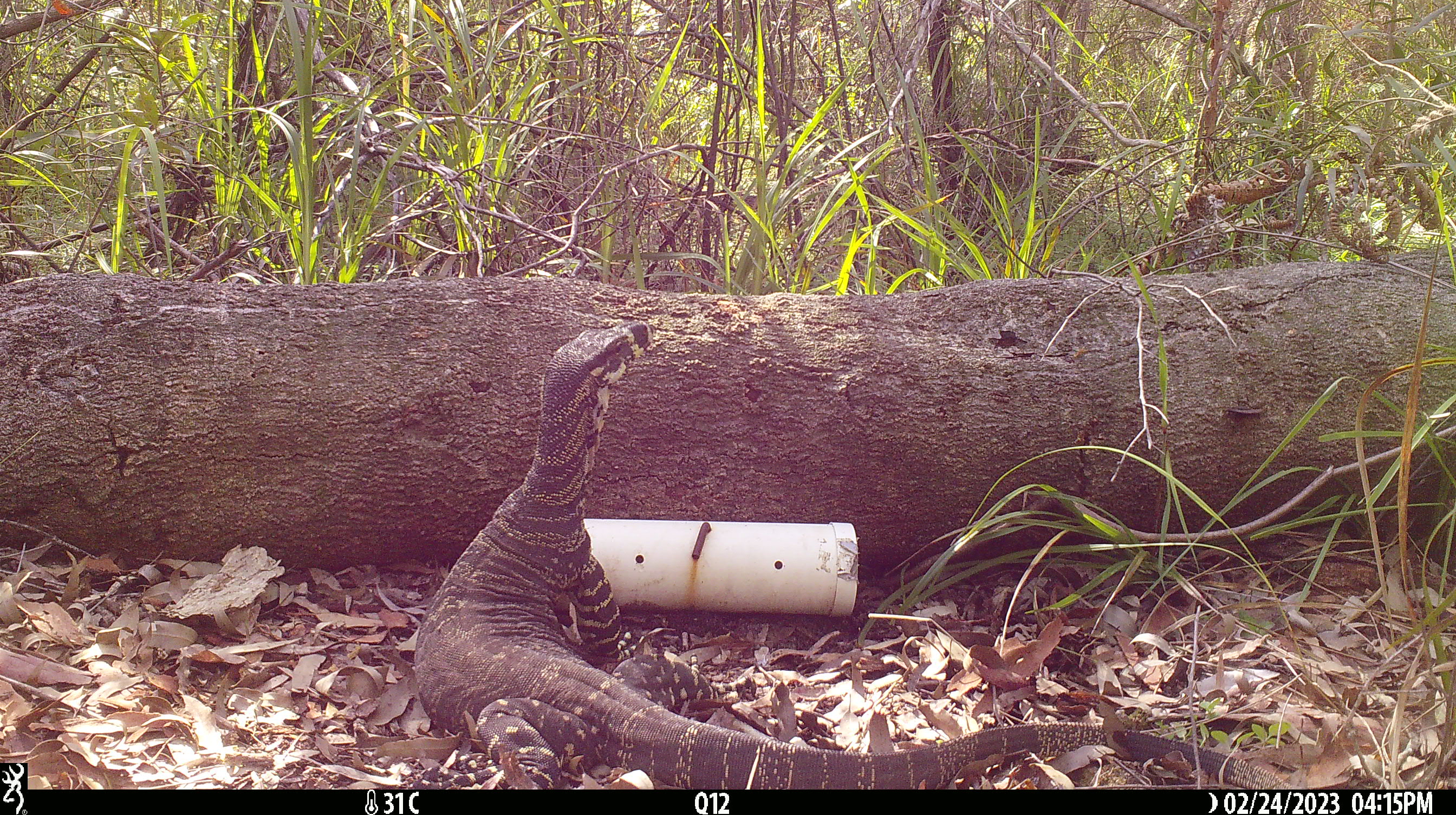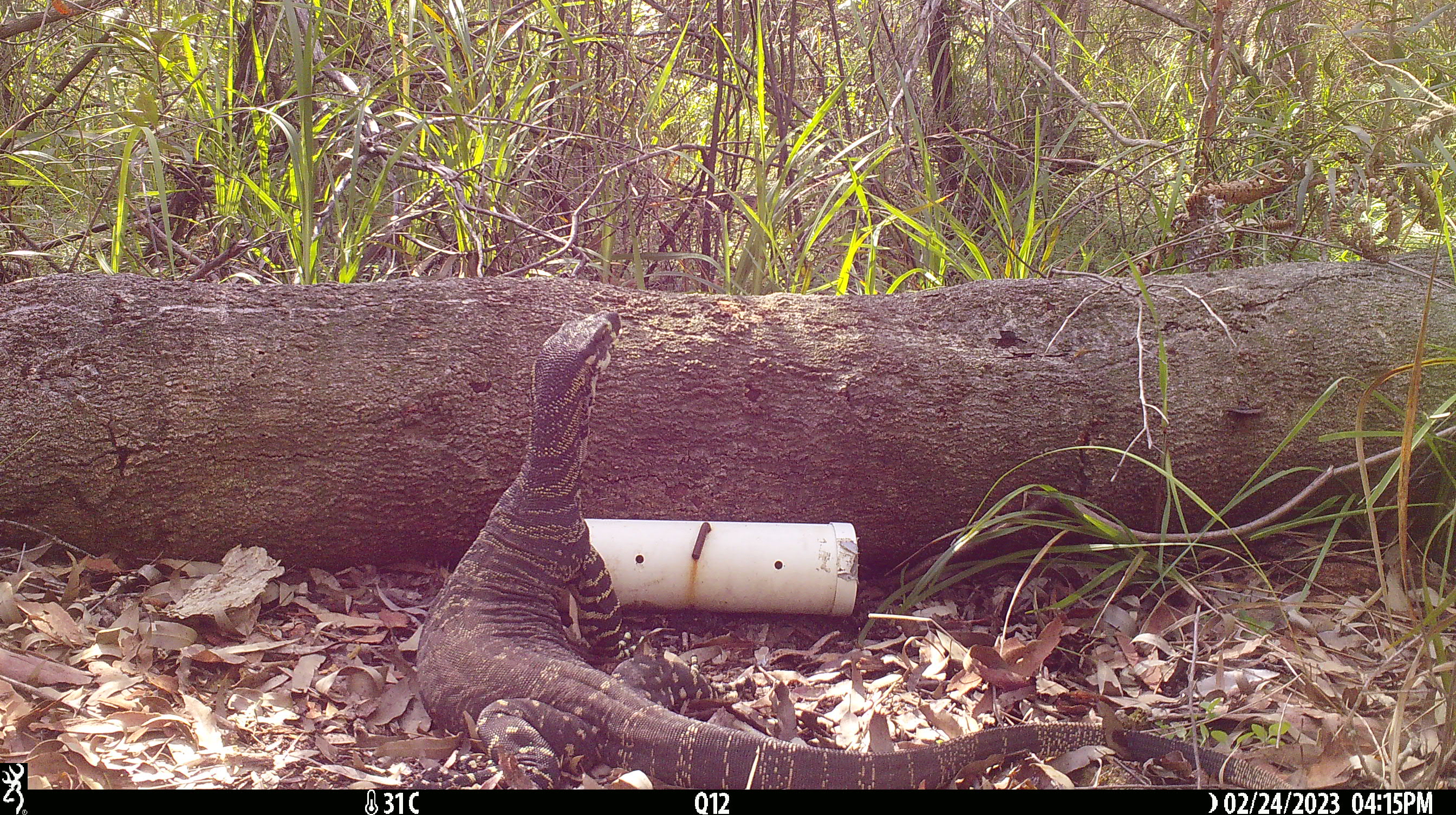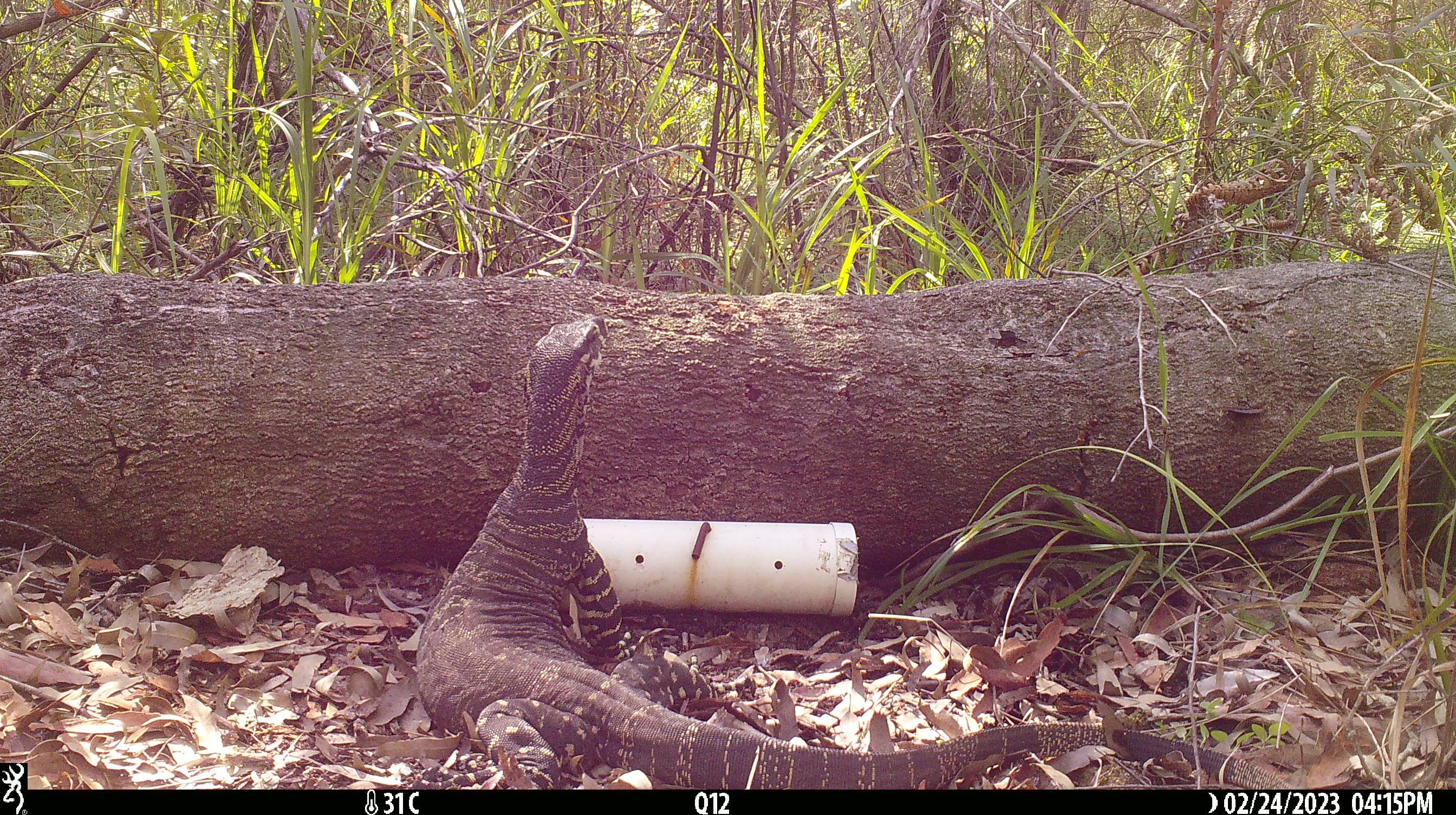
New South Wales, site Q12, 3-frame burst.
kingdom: Animalia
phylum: Chordata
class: Reptilia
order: Squamata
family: Varanidae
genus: Varanus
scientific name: Varanus varius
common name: lace monitor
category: goanna